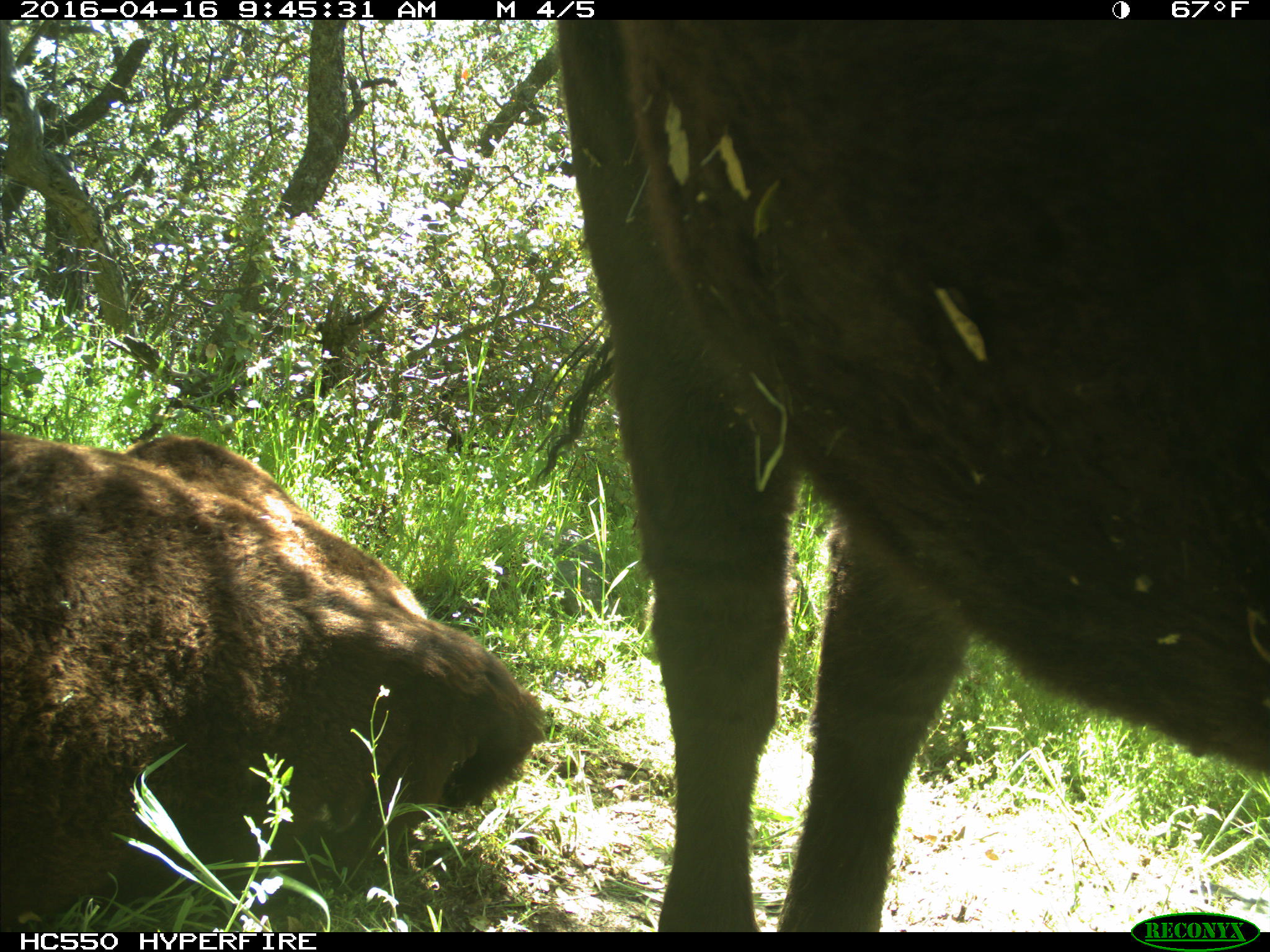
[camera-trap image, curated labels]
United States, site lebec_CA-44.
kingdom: Animalia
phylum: Chordata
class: Mammalia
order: Artiodactyla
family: Bovidae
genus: Bos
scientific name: Bos taurus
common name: domestic cow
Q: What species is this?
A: Bos taurus (domestic cow).